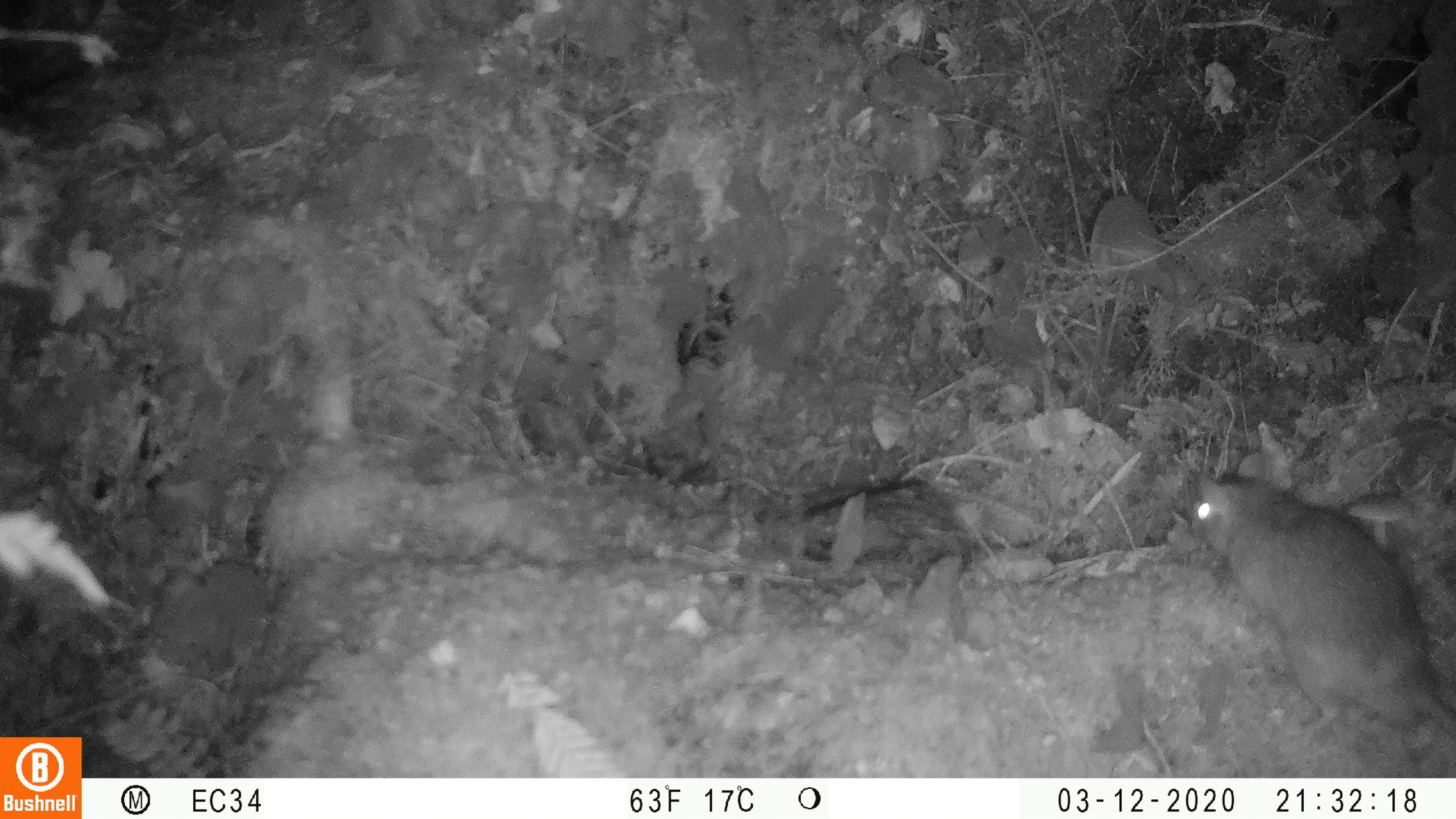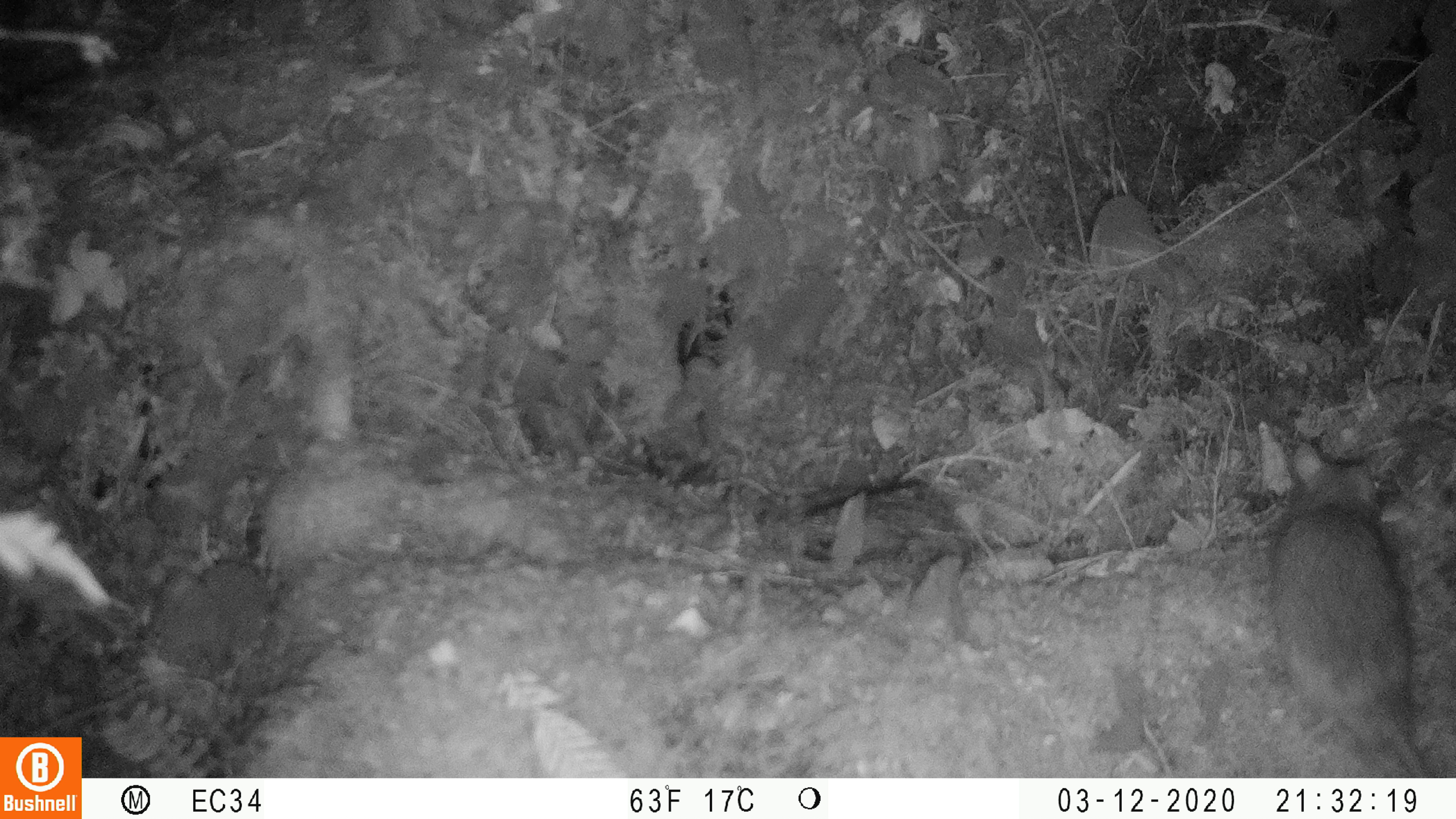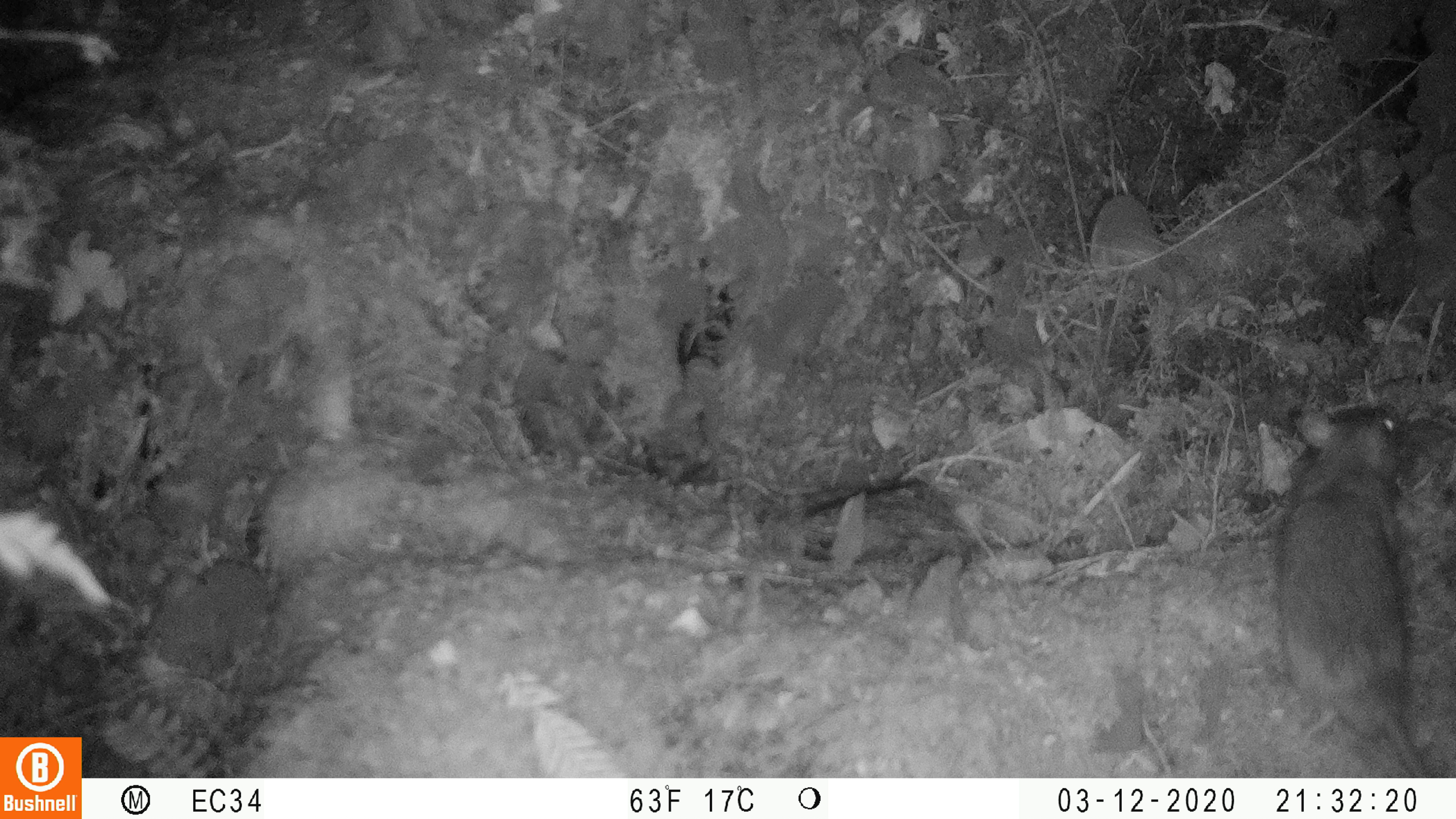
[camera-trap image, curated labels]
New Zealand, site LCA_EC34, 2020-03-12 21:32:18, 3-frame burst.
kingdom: Animalia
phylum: Chordata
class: Mammalia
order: Rodentia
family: Muridae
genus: Rattus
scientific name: Rattus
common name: rat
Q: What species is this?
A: Rat (Rattus).